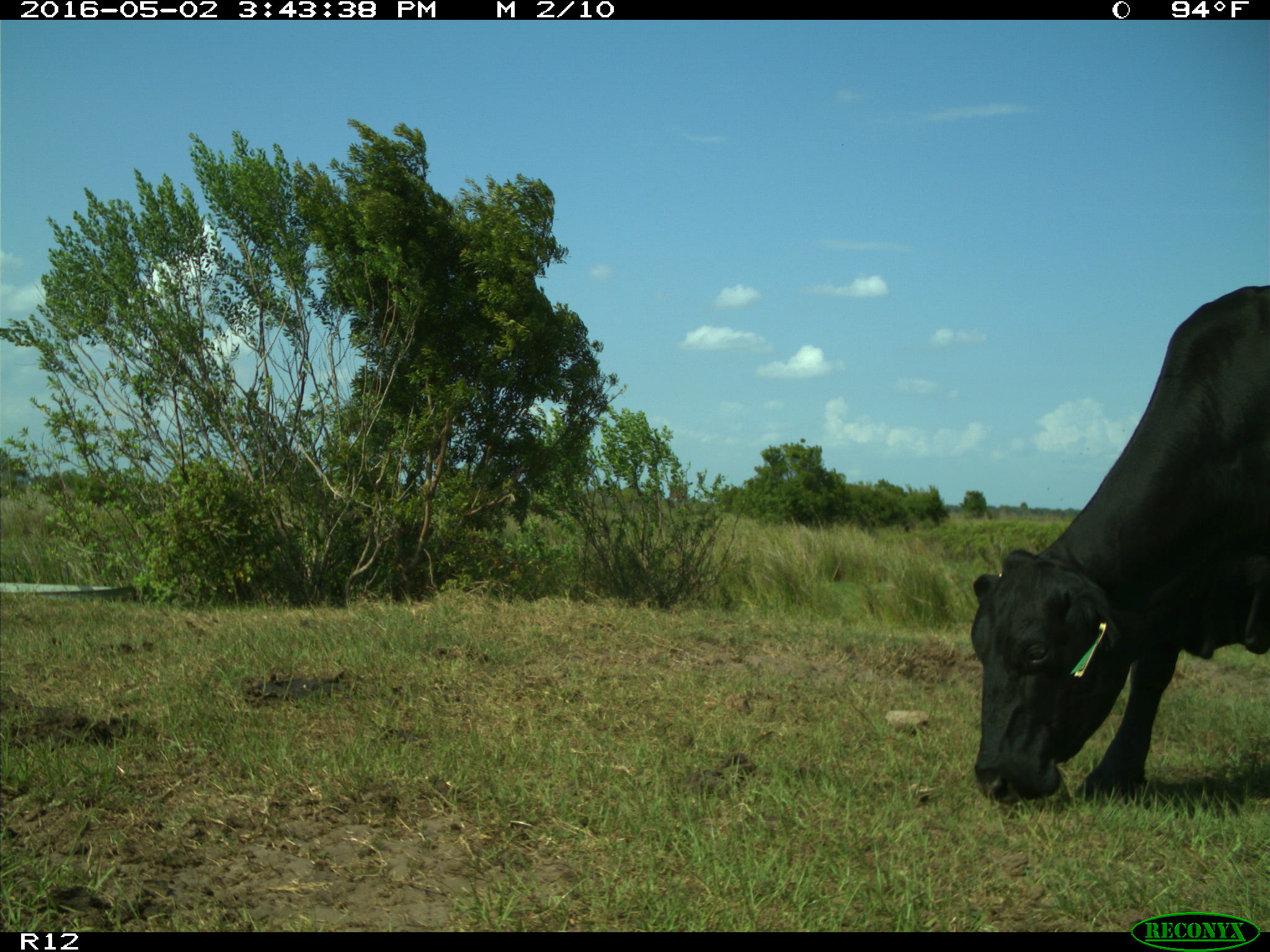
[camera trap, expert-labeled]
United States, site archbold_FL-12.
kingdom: Animalia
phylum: Chordata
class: Mammalia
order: Artiodactyla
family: Bovidae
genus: Bos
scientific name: Bos taurus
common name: domestic cow